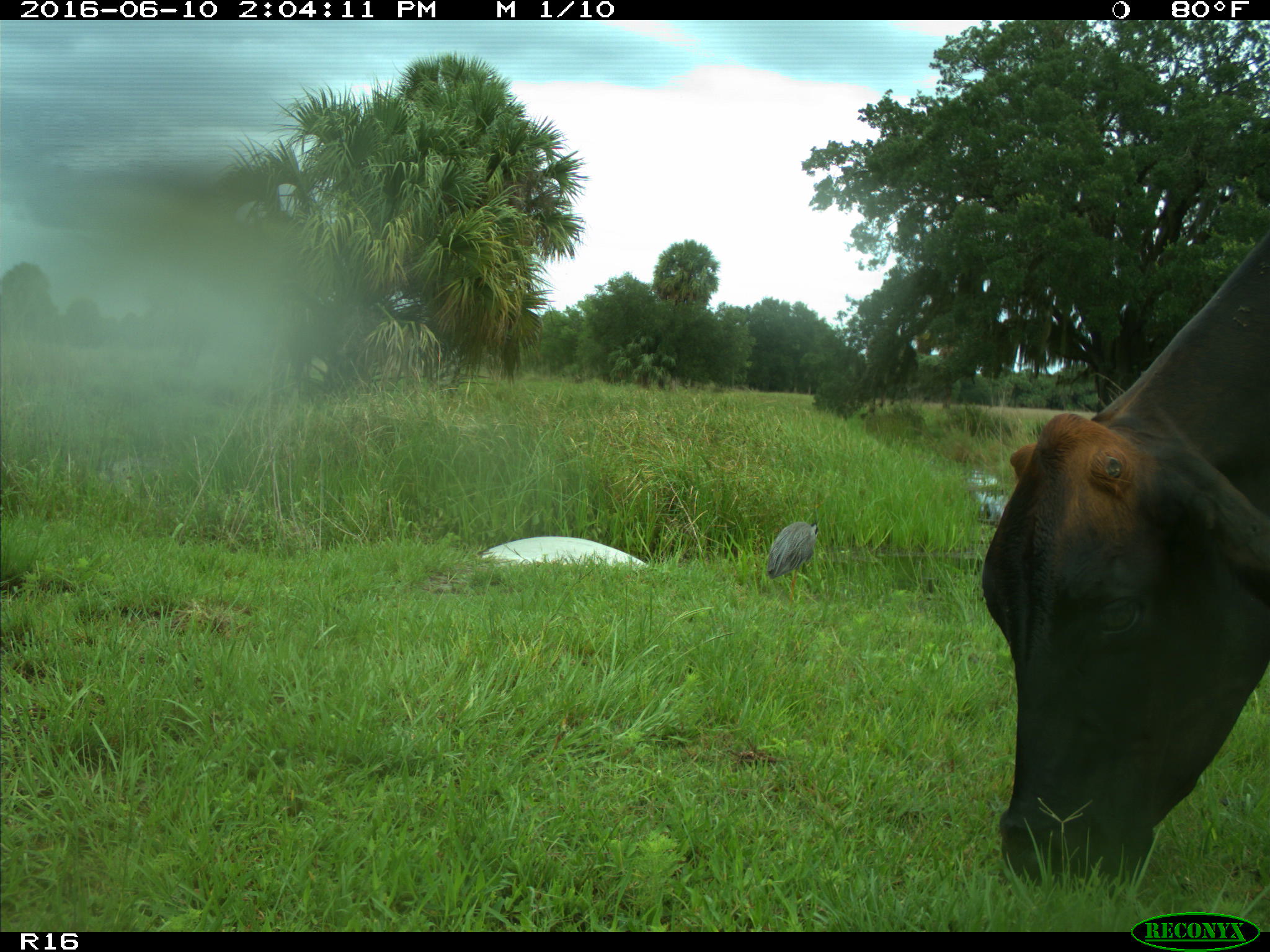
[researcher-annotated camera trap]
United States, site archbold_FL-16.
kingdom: Animalia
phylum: Chordata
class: Mammalia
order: Artiodactyla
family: Bovidae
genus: Bos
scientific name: Bos taurus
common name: domestic cow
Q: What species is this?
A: Bos taurus (domestic cow).